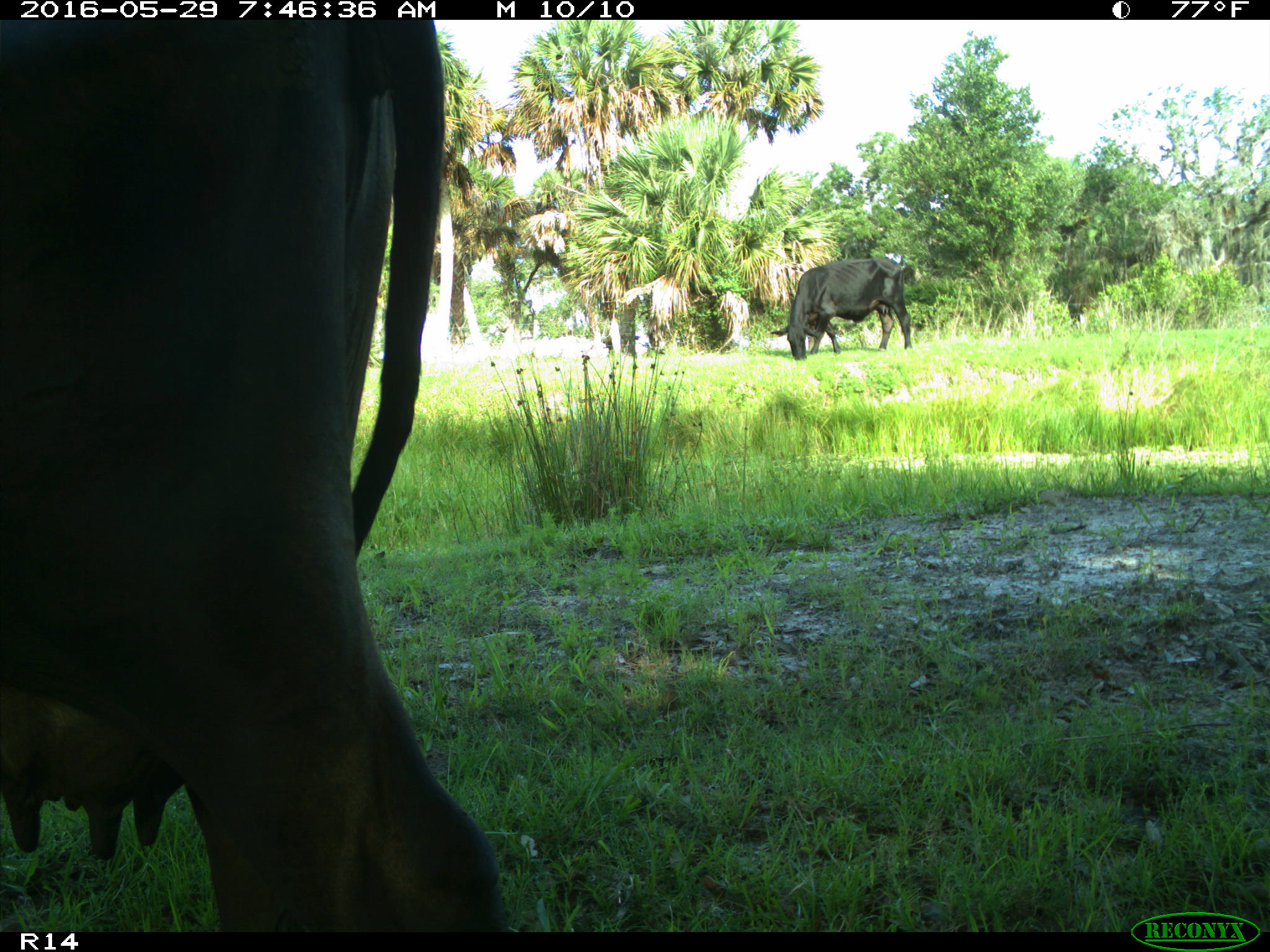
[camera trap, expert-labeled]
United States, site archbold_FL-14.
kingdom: Animalia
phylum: Chordata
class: Mammalia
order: Artiodactyla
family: Bovidae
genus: Bos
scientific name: Bos taurus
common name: domestic cow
Bos taurus (domestic cow).